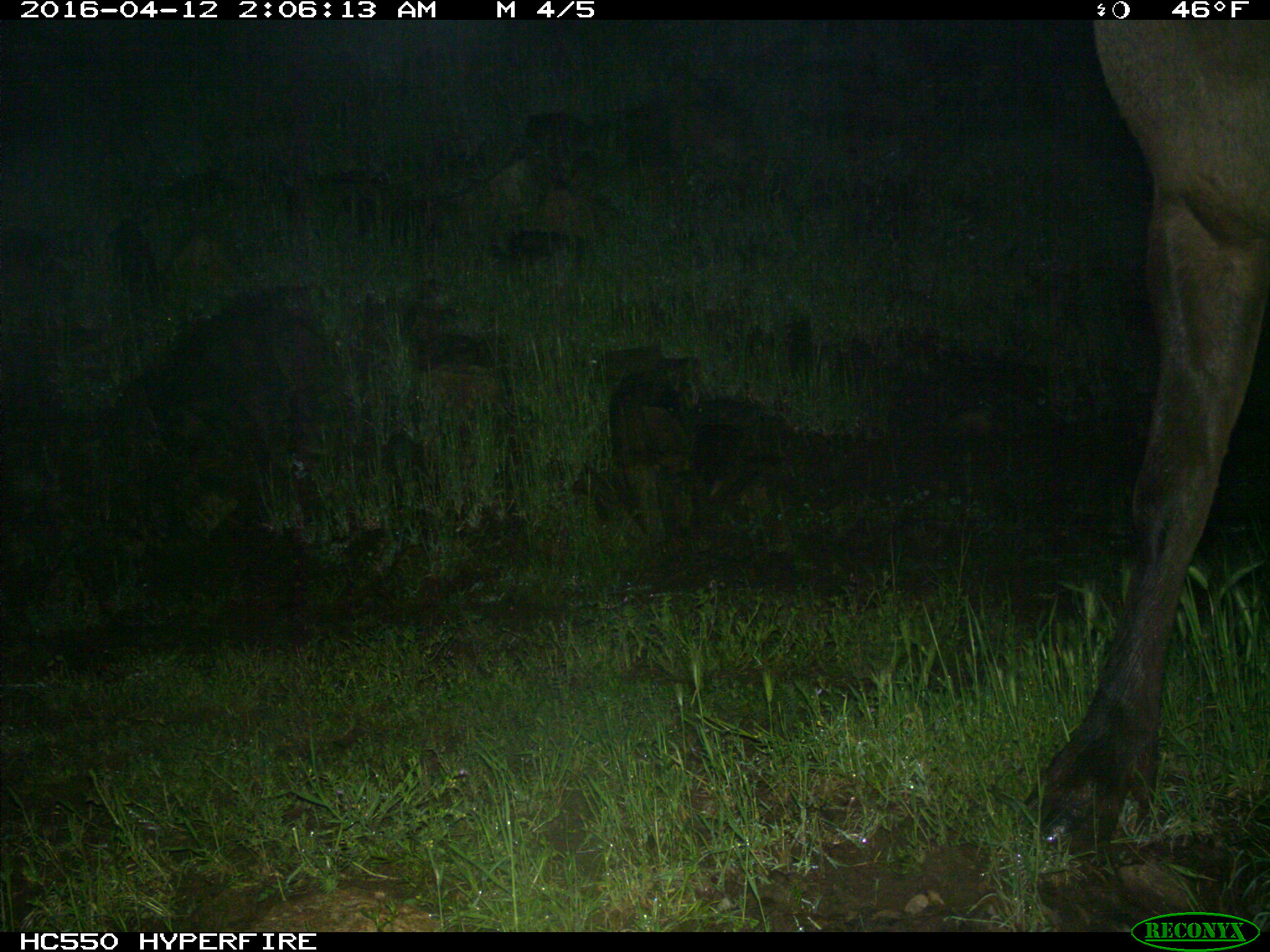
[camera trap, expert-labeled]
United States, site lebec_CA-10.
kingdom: Animalia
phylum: Chordata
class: Mammalia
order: Artiodactyla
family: Cervidae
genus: Cervus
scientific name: Cervus canadensis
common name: elk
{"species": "Cervus canadensis (elk)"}